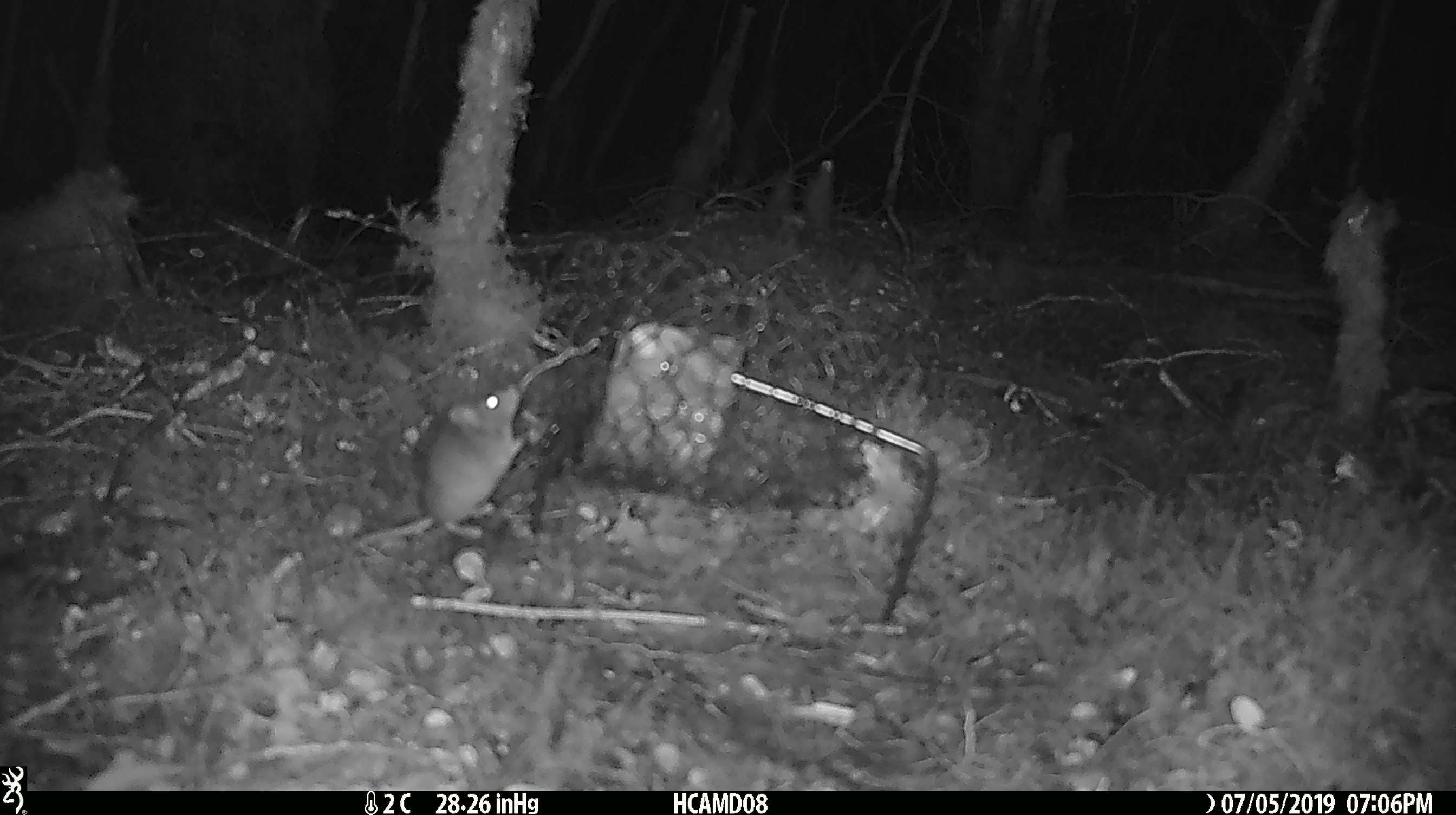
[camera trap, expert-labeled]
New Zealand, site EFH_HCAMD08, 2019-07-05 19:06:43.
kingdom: Animalia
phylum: Chordata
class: Mammalia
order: Rodentia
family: Muridae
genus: Mus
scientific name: Mus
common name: mouse